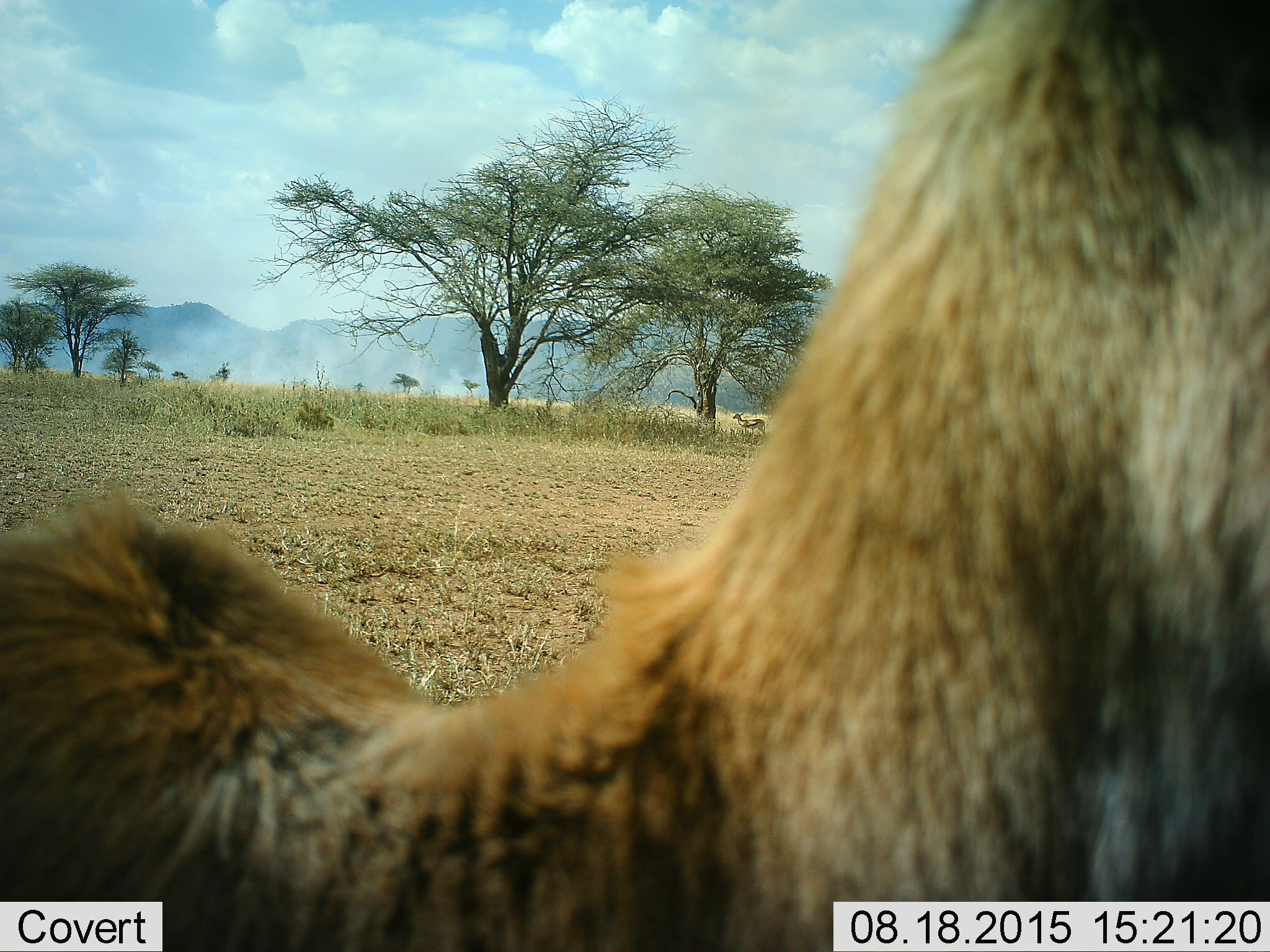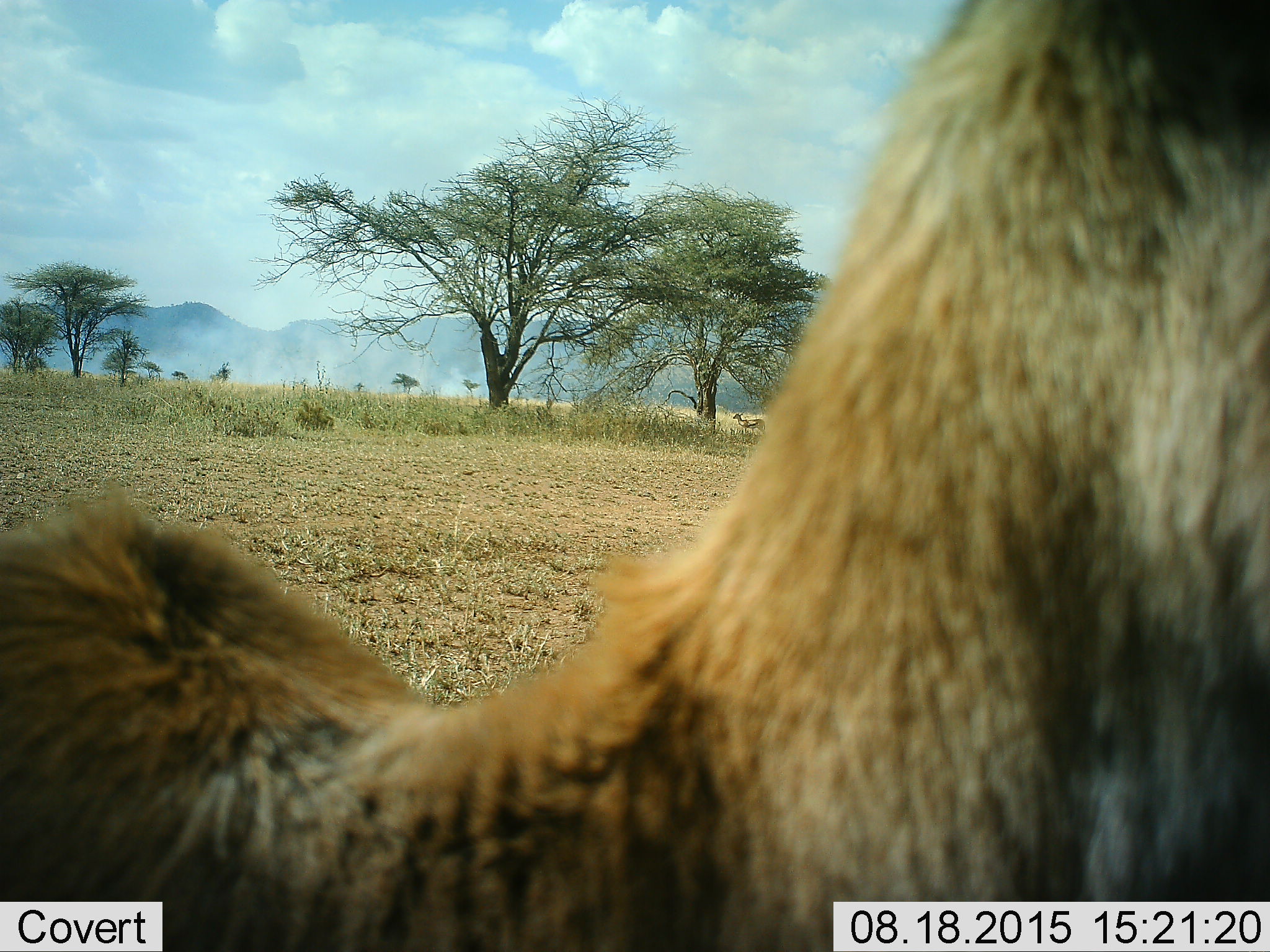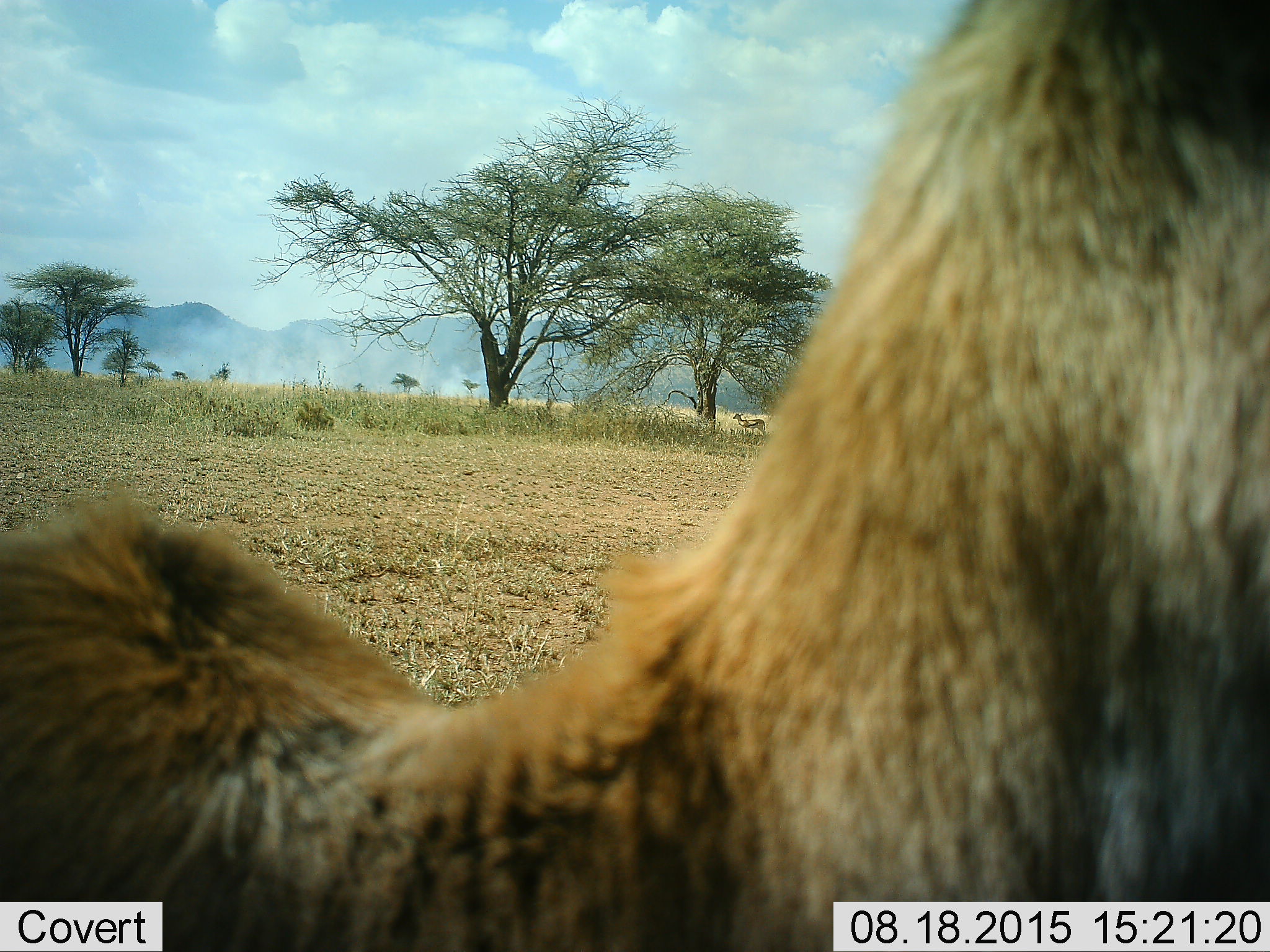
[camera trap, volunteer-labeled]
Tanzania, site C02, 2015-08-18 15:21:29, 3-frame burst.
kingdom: Animalia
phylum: Chordata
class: Mammalia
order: Artiodactyla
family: Bovidae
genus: Eudorcas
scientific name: Eudorcas thomsonii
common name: thomson's gazelle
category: gazellethomsons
Gazellethomsons (thomson's gazelle) (Eudorcas thomsonii), count 2. Behavior (volunteer vote fractions): standing 100%, resting 9%, moving 0%, interacting 0%. Young present (vote fraction): 9%. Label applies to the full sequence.